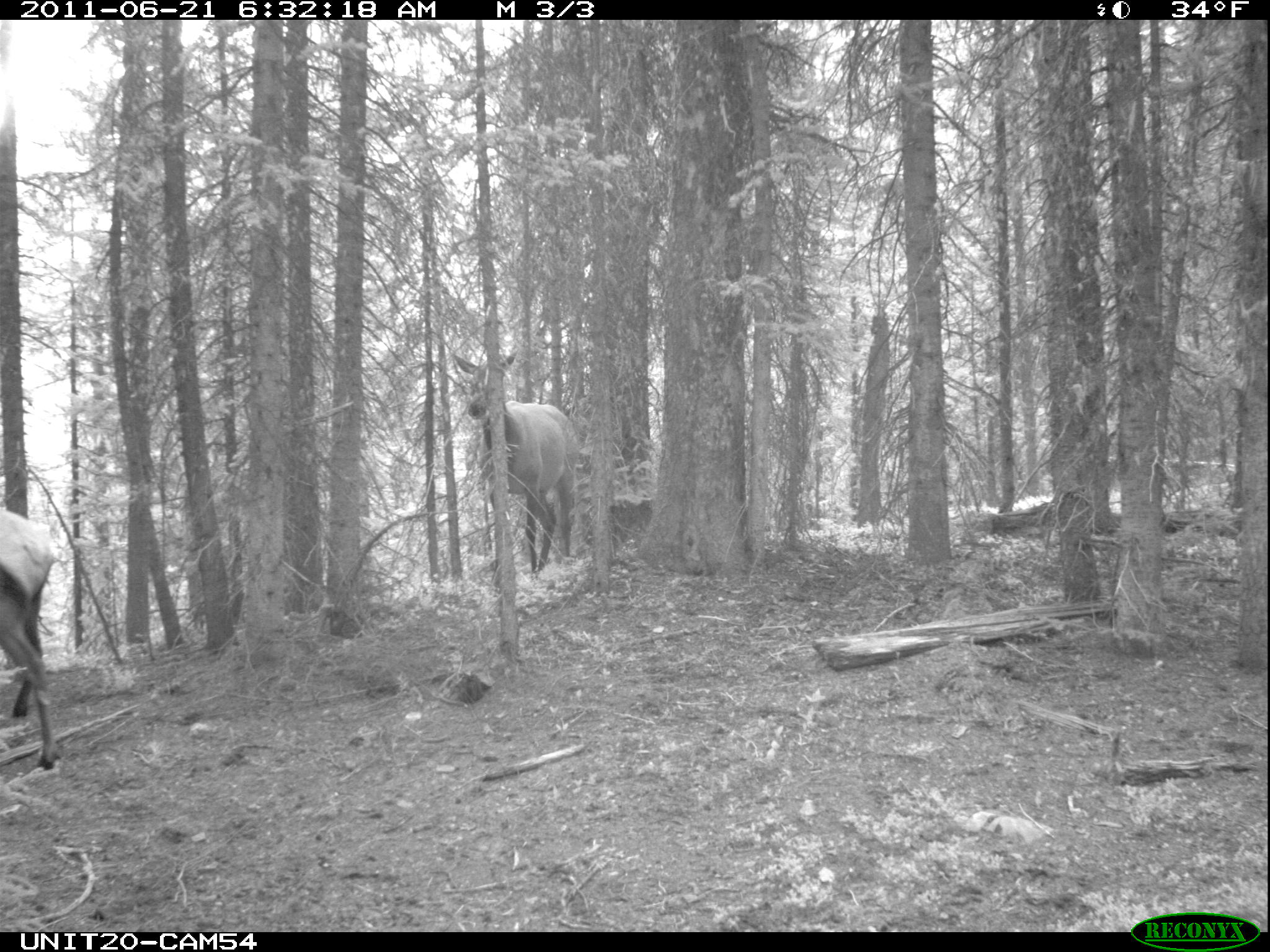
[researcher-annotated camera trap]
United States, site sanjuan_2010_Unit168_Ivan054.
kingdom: Animalia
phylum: Chordata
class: Mammalia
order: Artiodactyla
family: Cervidae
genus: Cervus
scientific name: Cervus elaphus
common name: red deer